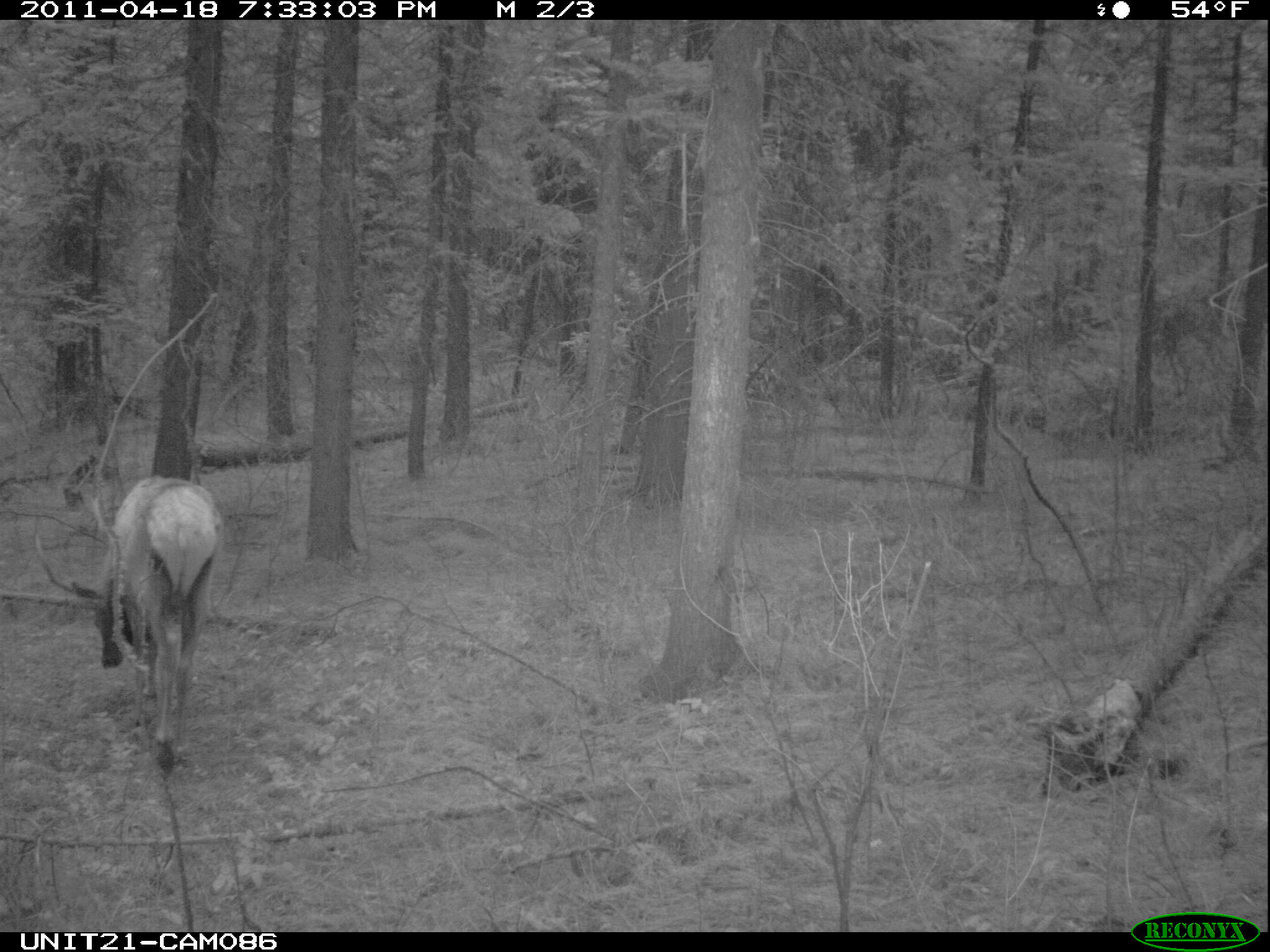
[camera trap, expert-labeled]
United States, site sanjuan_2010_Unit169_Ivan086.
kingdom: Animalia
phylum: Chordata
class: Mammalia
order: Artiodactyla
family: Cervidae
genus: Cervus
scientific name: Cervus elaphus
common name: red deer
Cervus elaphus (red deer).